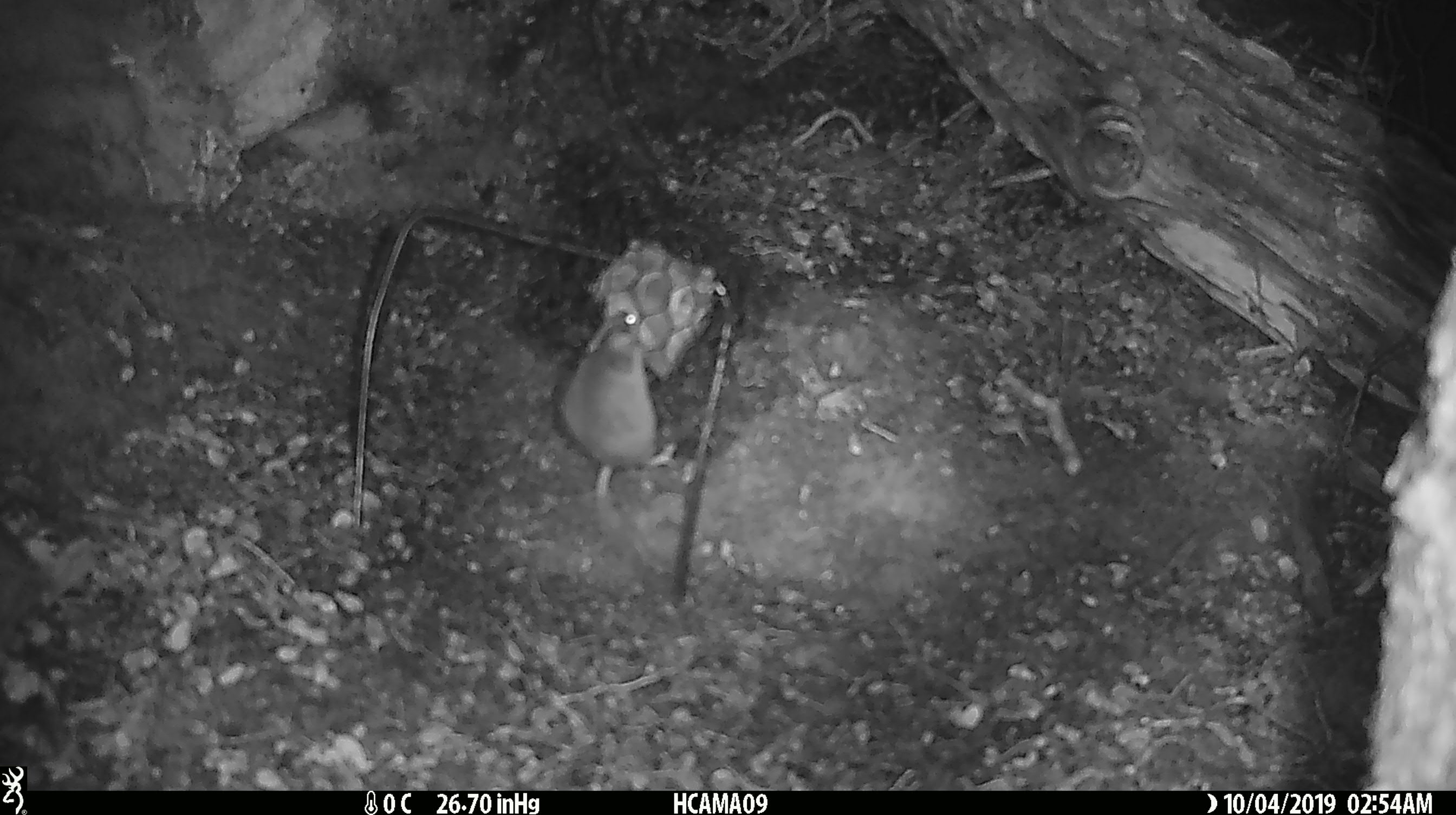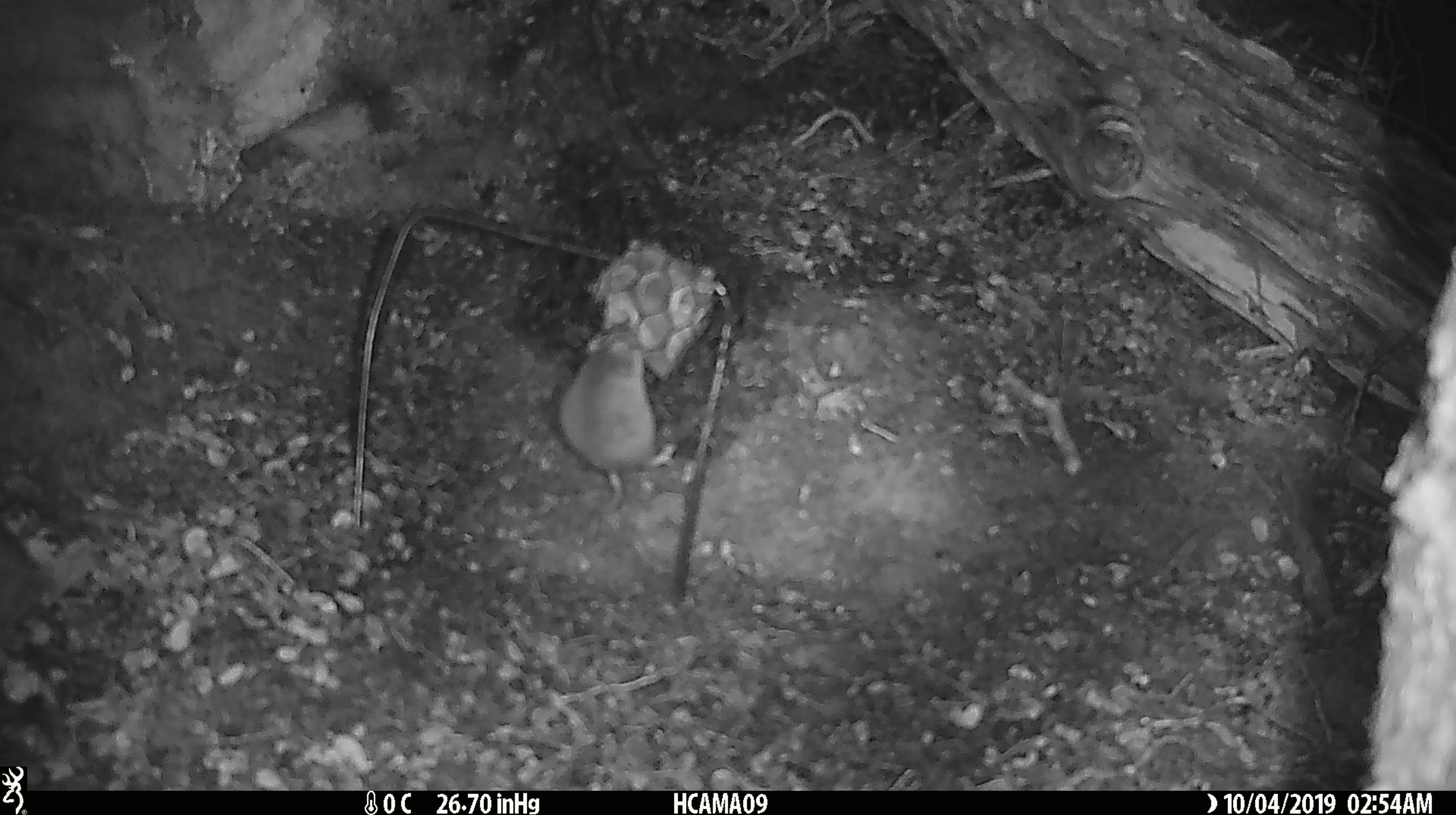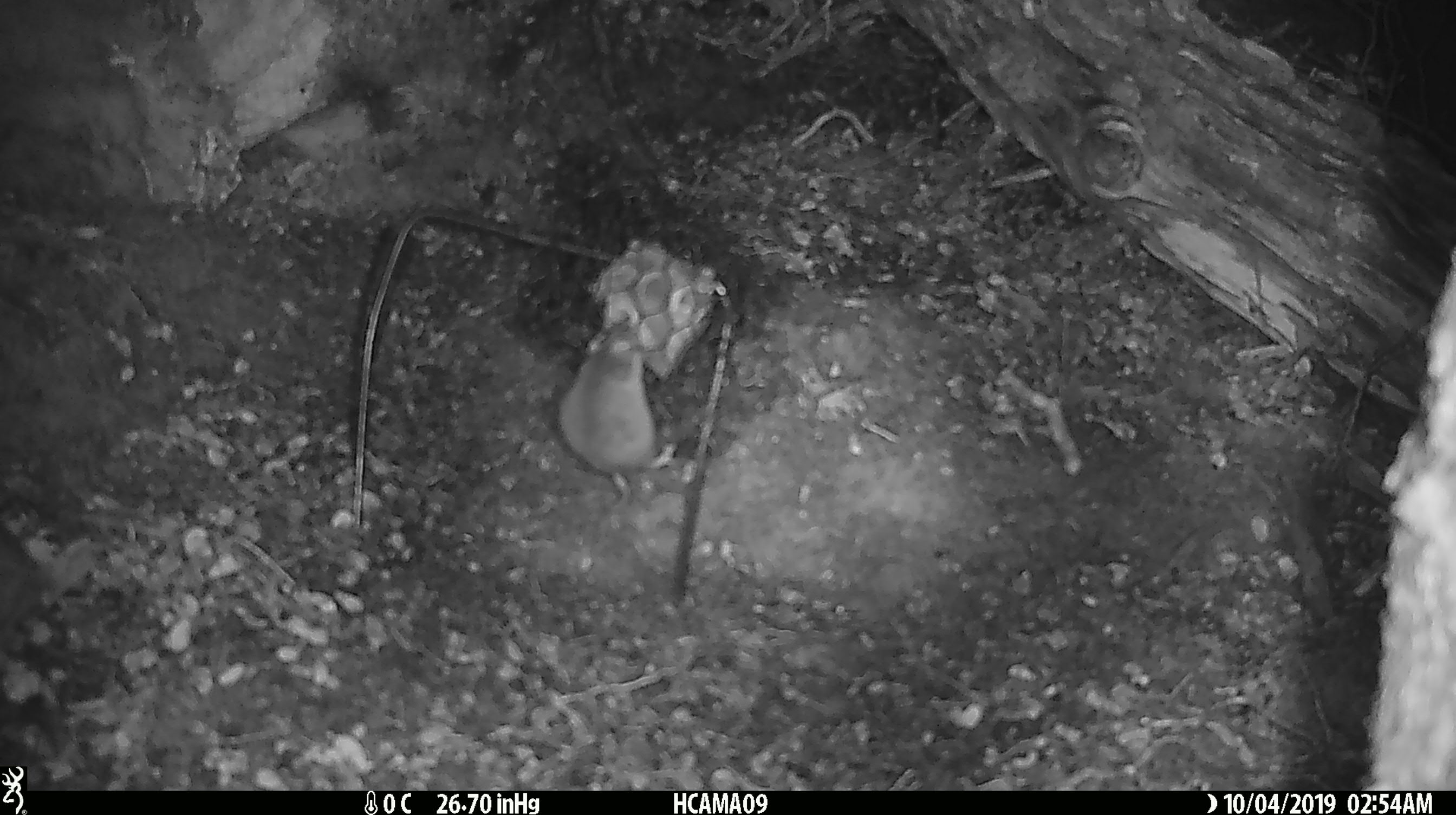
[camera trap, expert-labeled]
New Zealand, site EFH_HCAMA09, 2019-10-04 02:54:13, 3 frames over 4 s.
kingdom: Animalia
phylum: Chordata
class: Mammalia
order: Rodentia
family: Muridae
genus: Mus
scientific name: Mus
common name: mouse